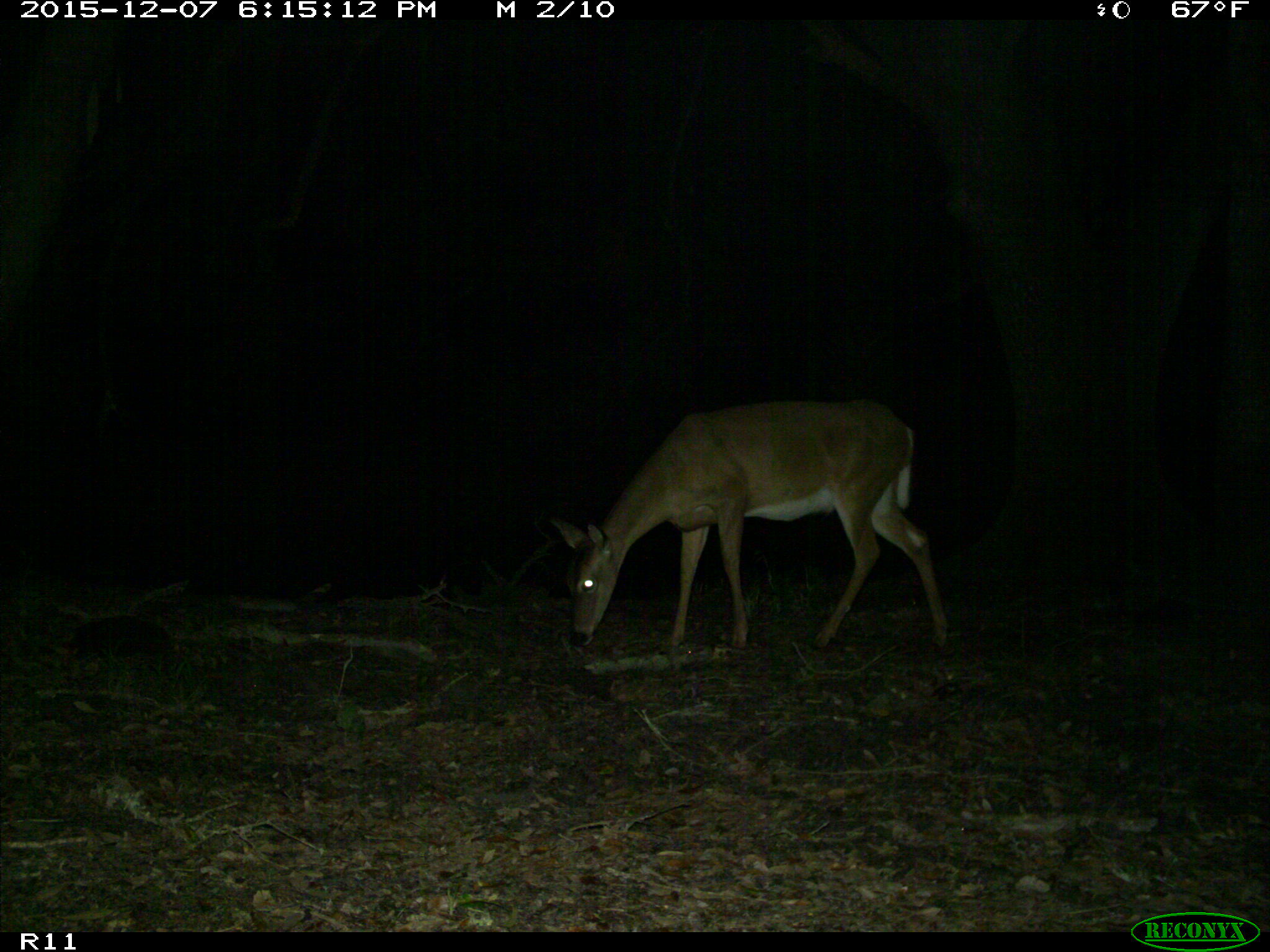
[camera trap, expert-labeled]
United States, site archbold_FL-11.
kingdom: Animalia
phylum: Chordata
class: Mammalia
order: Artiodactyla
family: Cervidae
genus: Odocoileus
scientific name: Odocoileus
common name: deer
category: unidentified deer